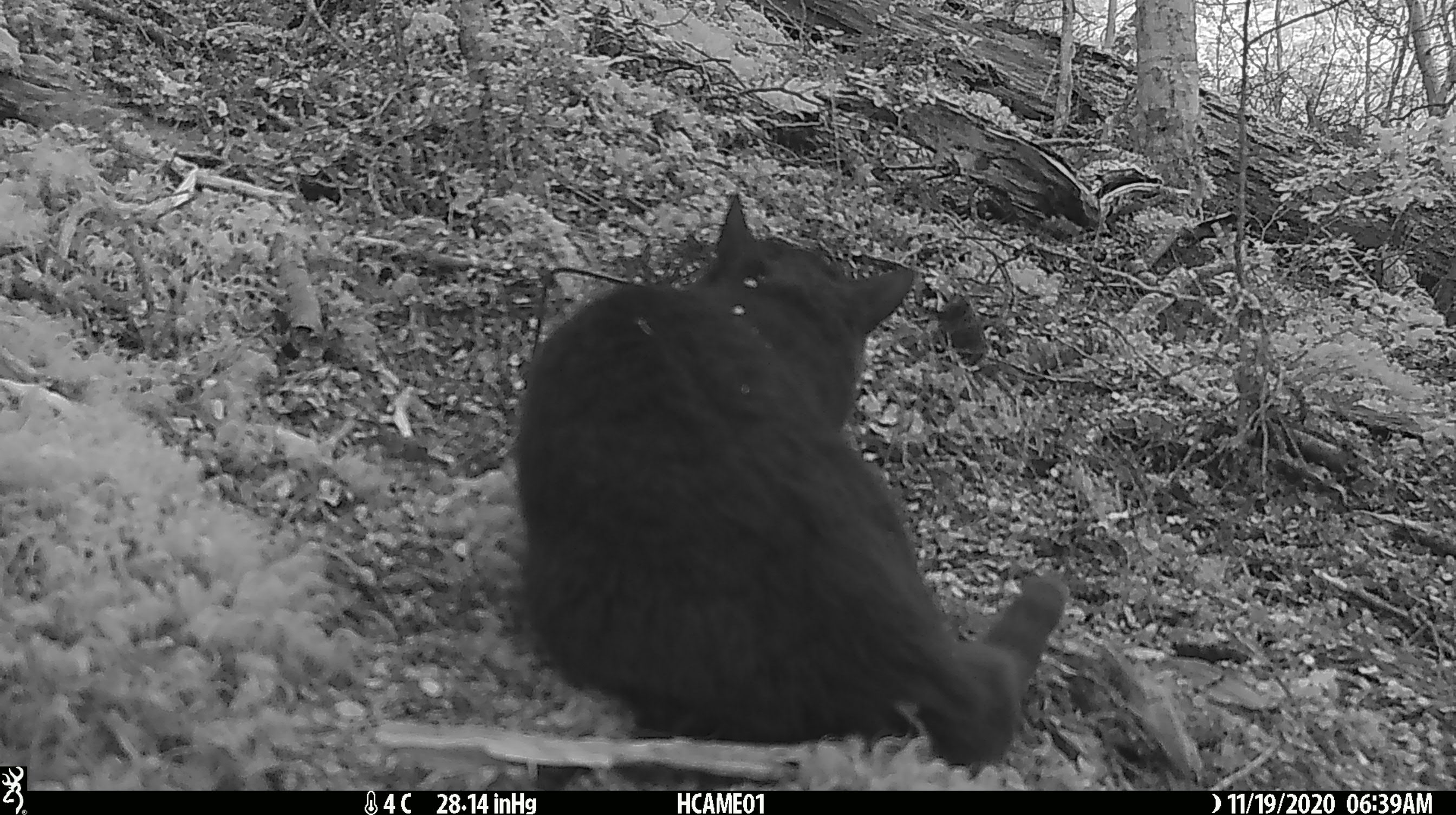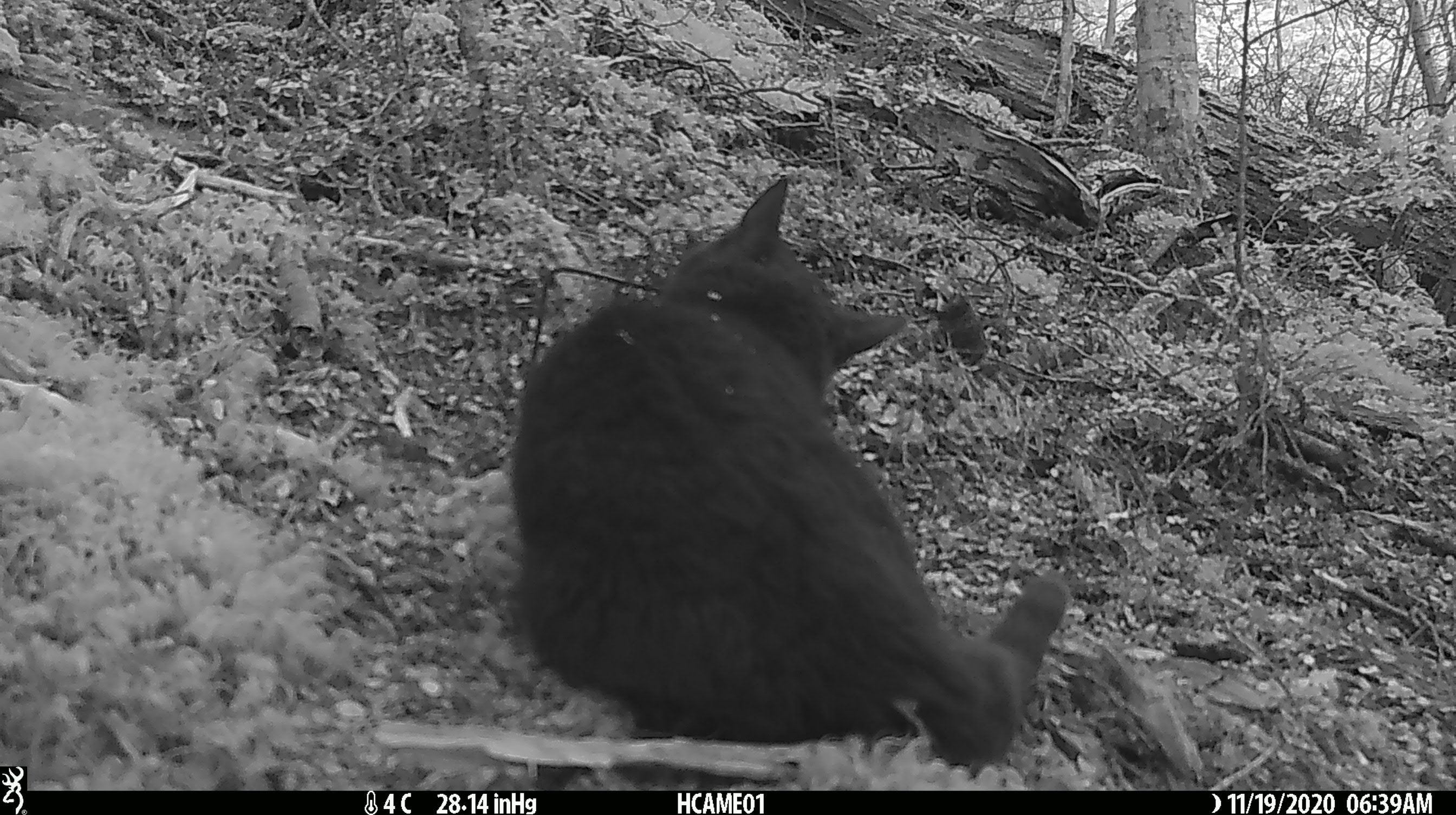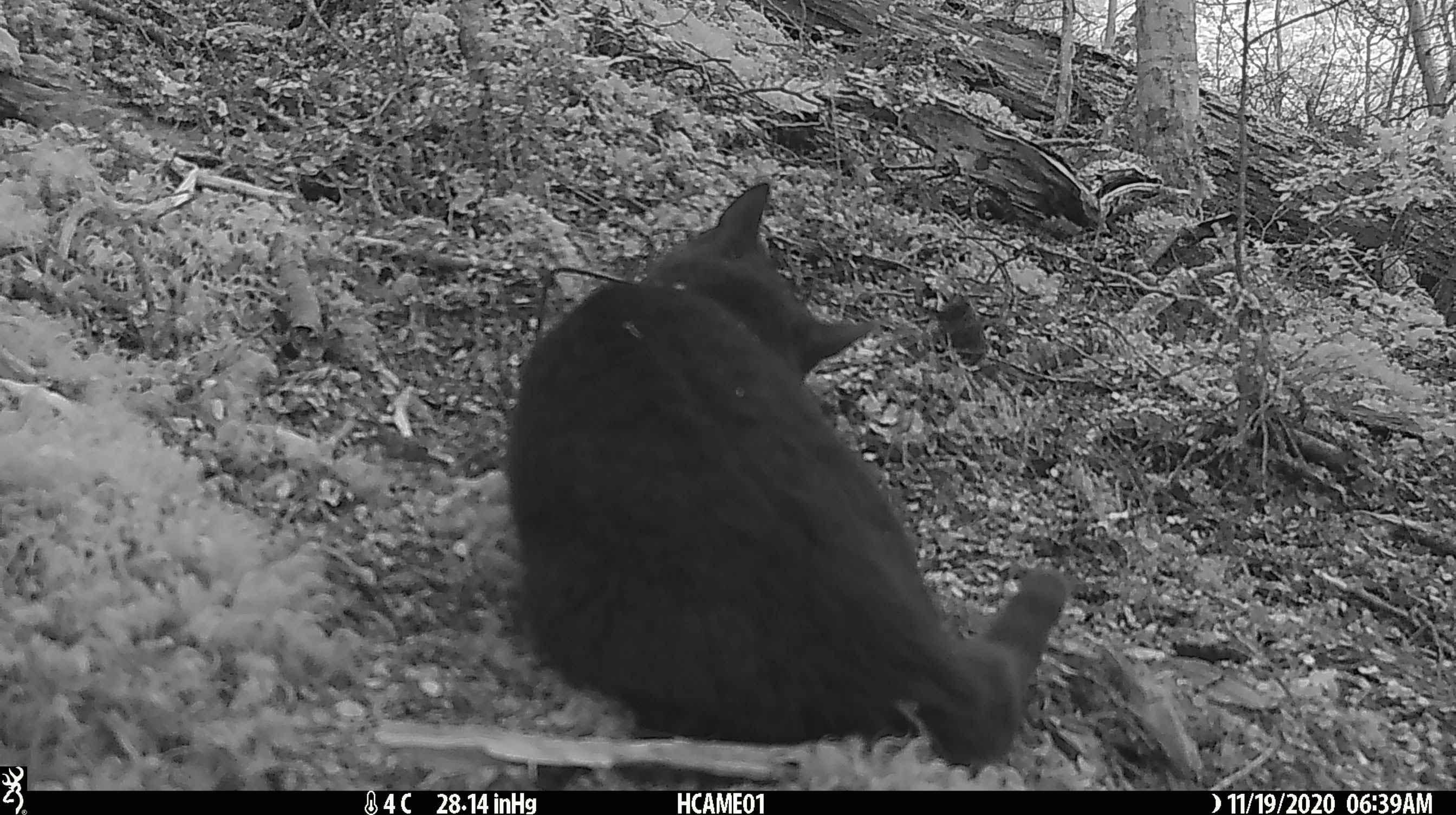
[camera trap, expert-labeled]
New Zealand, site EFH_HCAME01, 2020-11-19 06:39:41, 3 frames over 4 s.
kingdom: Animalia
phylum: Chordata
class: Mammalia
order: Carnivora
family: Felidae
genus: Felis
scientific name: Felis catus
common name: domestic cat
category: cat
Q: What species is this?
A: Cat (domestic cat) (Felis catus).